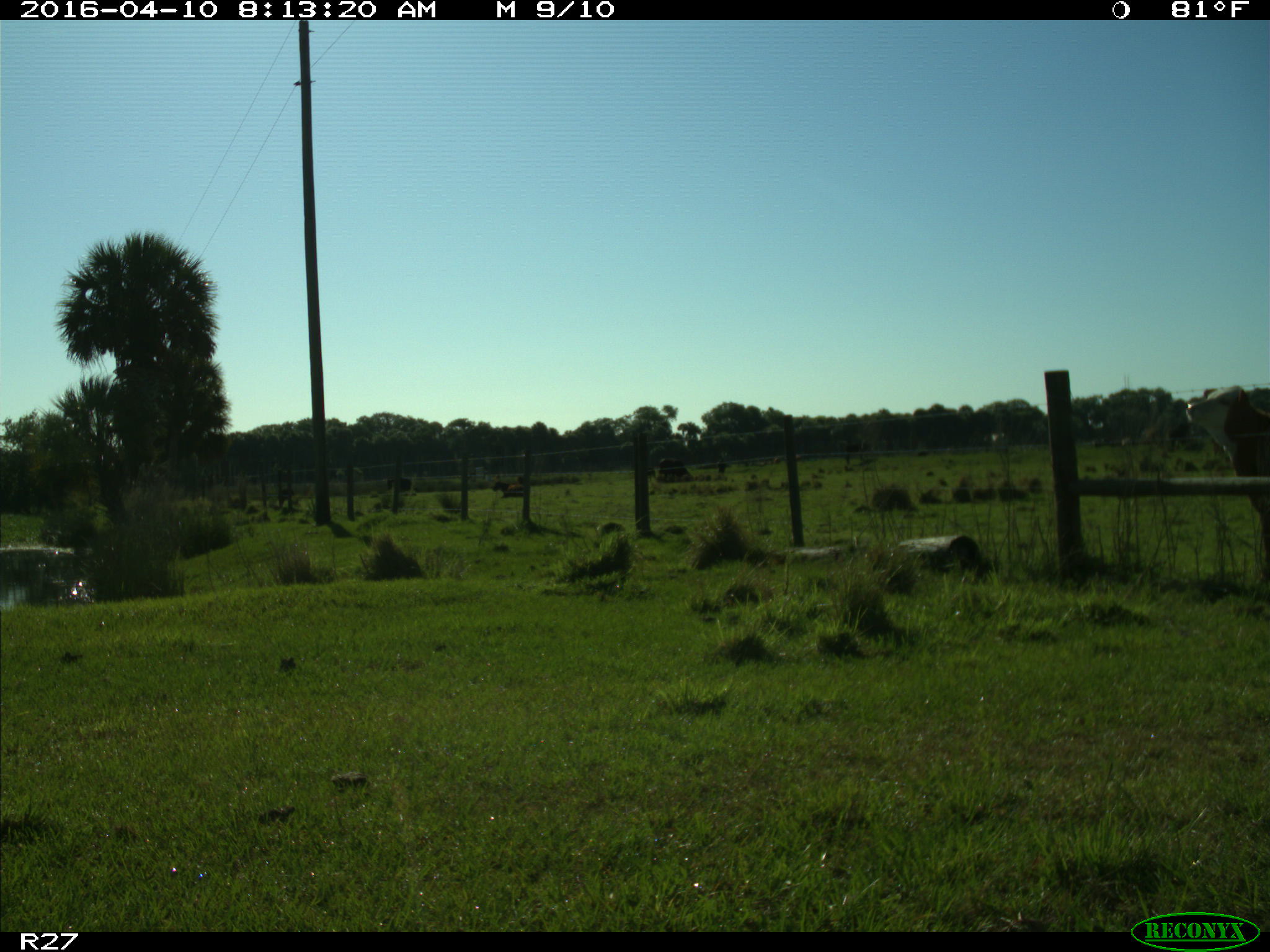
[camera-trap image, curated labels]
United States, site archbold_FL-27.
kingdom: Animalia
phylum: Chordata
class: Mammalia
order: Artiodactyla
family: Bovidae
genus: Bos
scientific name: Bos taurus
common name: domestic cow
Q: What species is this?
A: Bos taurus (domestic cow).